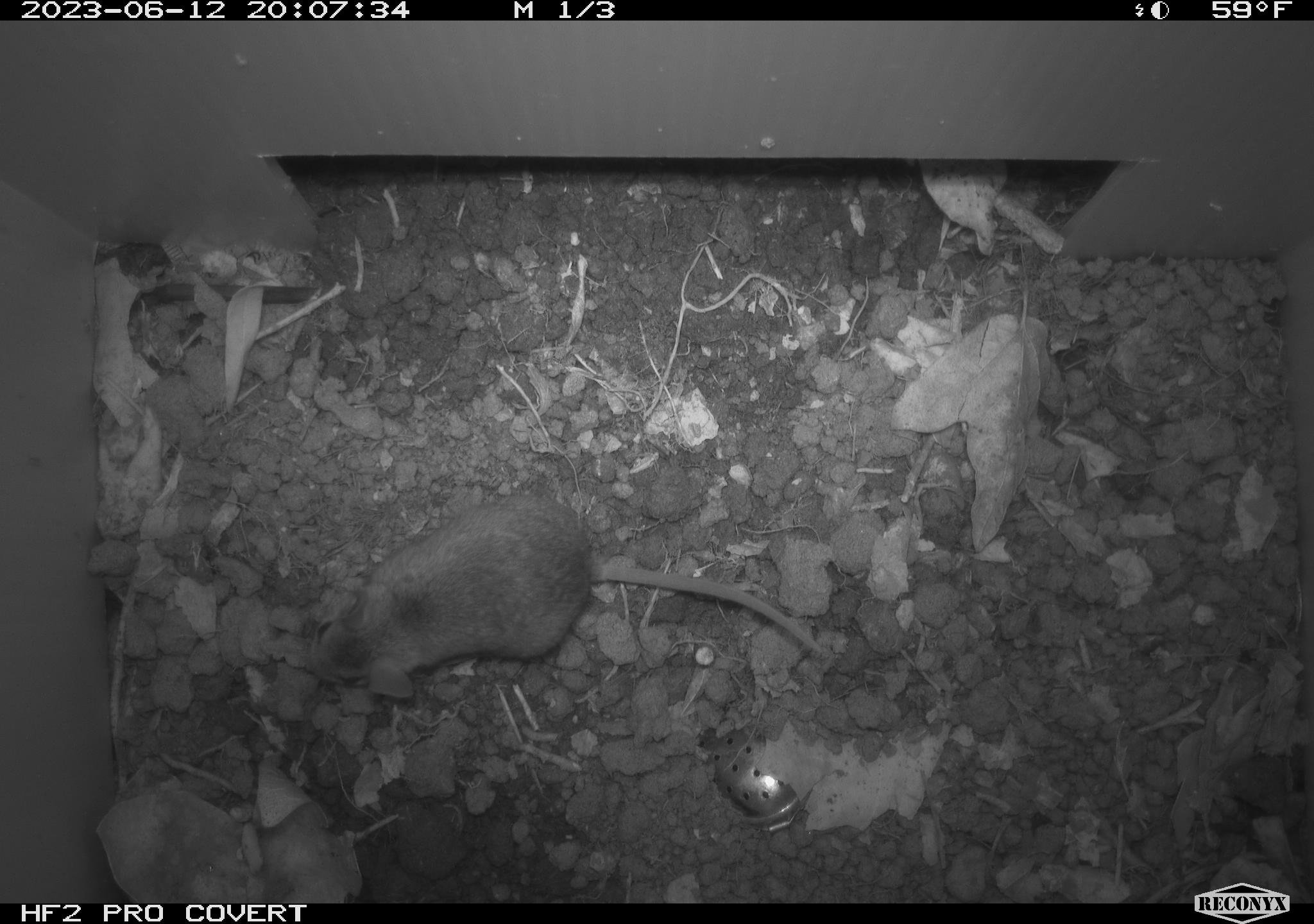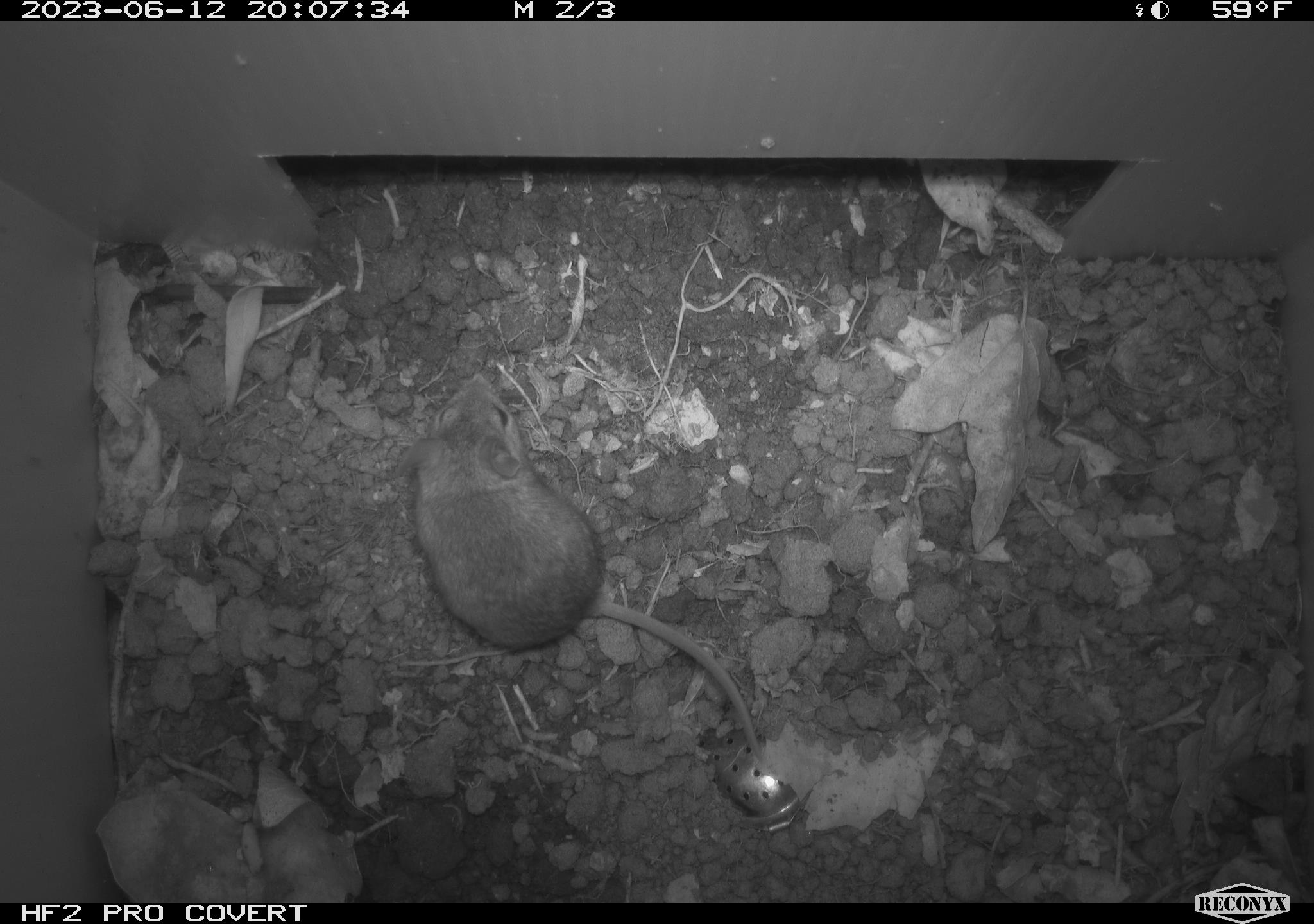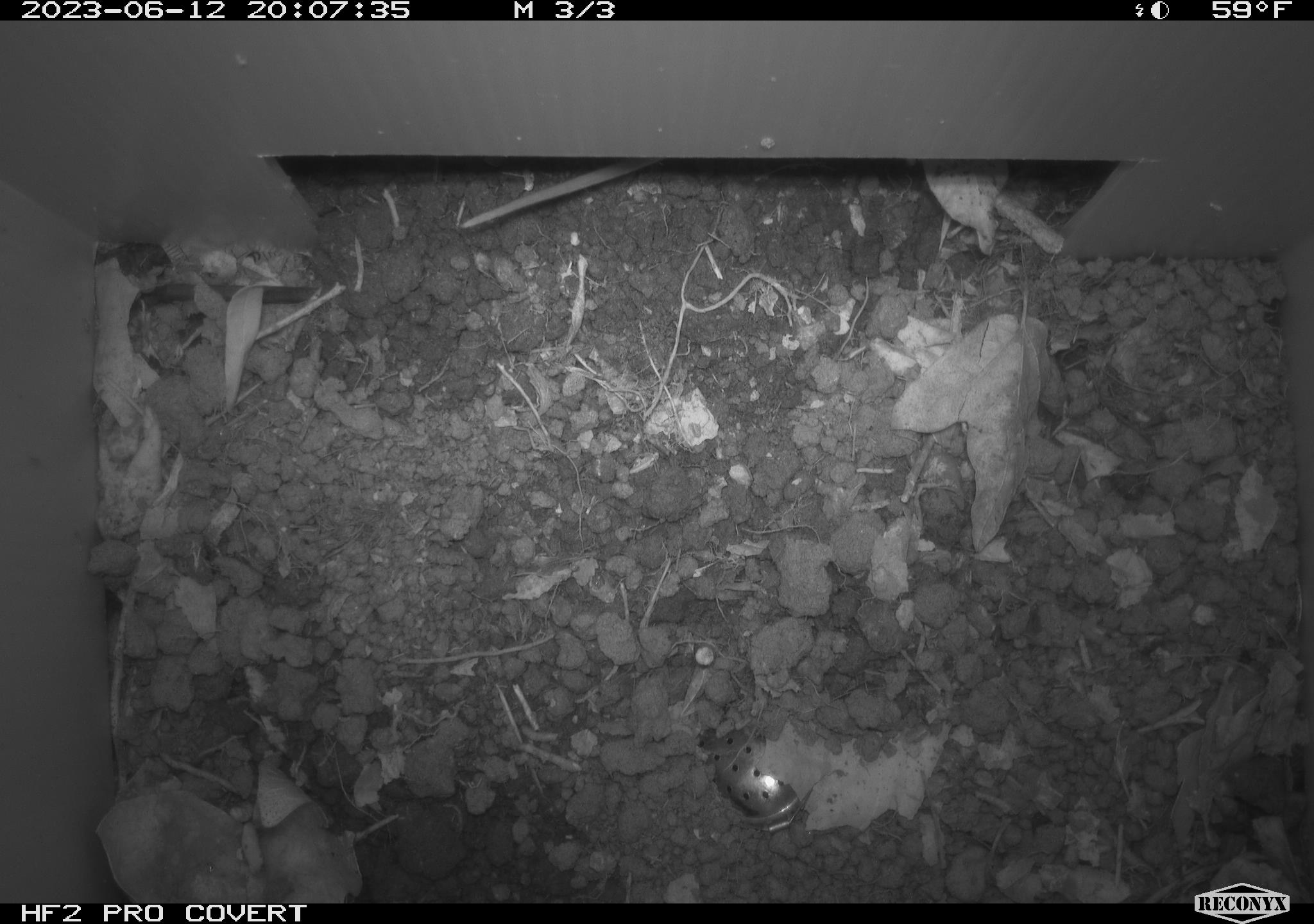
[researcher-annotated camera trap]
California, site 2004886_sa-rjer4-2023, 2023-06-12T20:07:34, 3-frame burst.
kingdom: Animalia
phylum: Chordata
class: Mammalia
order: Rodentia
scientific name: Rodentia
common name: mouse species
Mouse species (Rodentia).